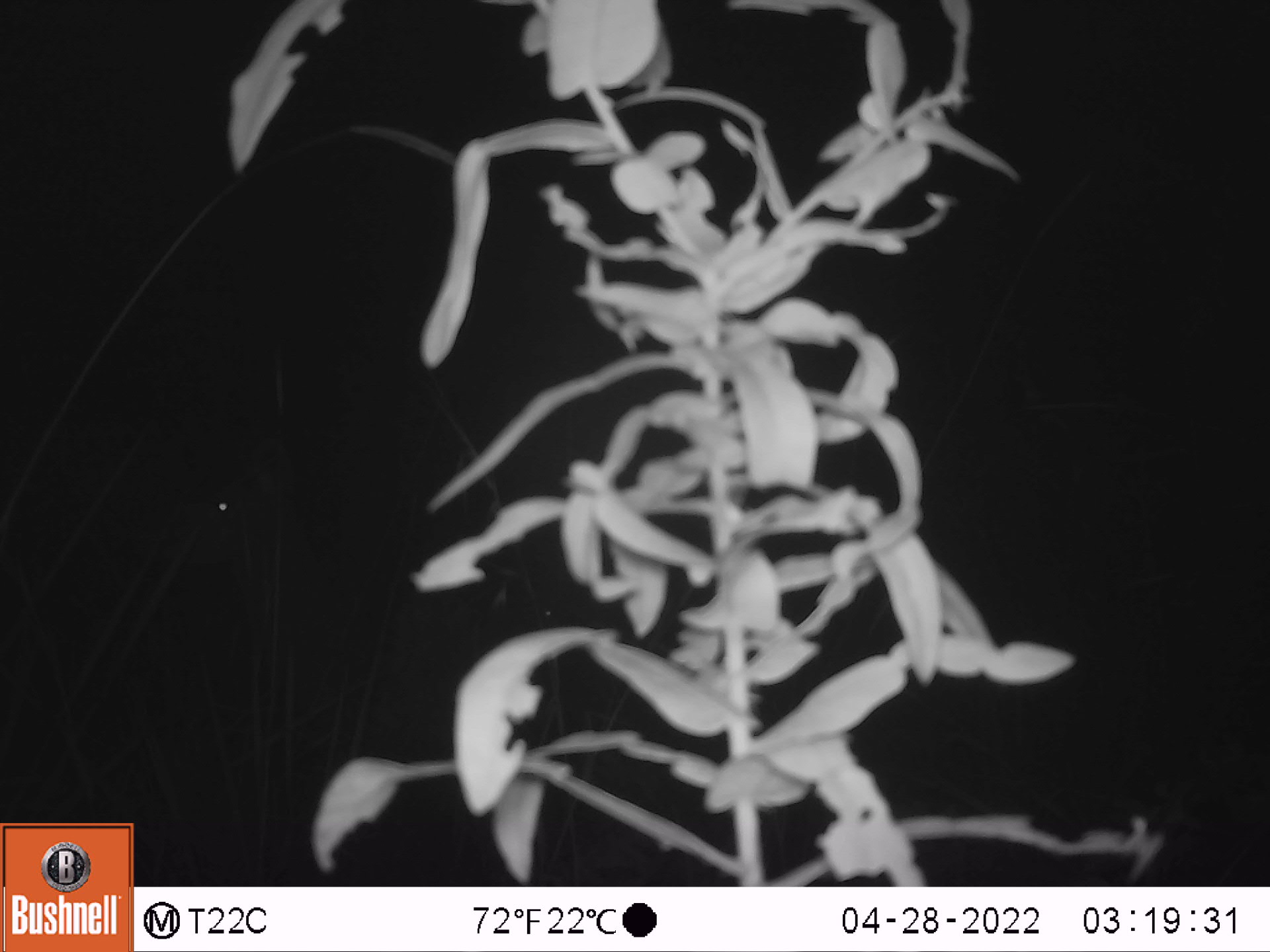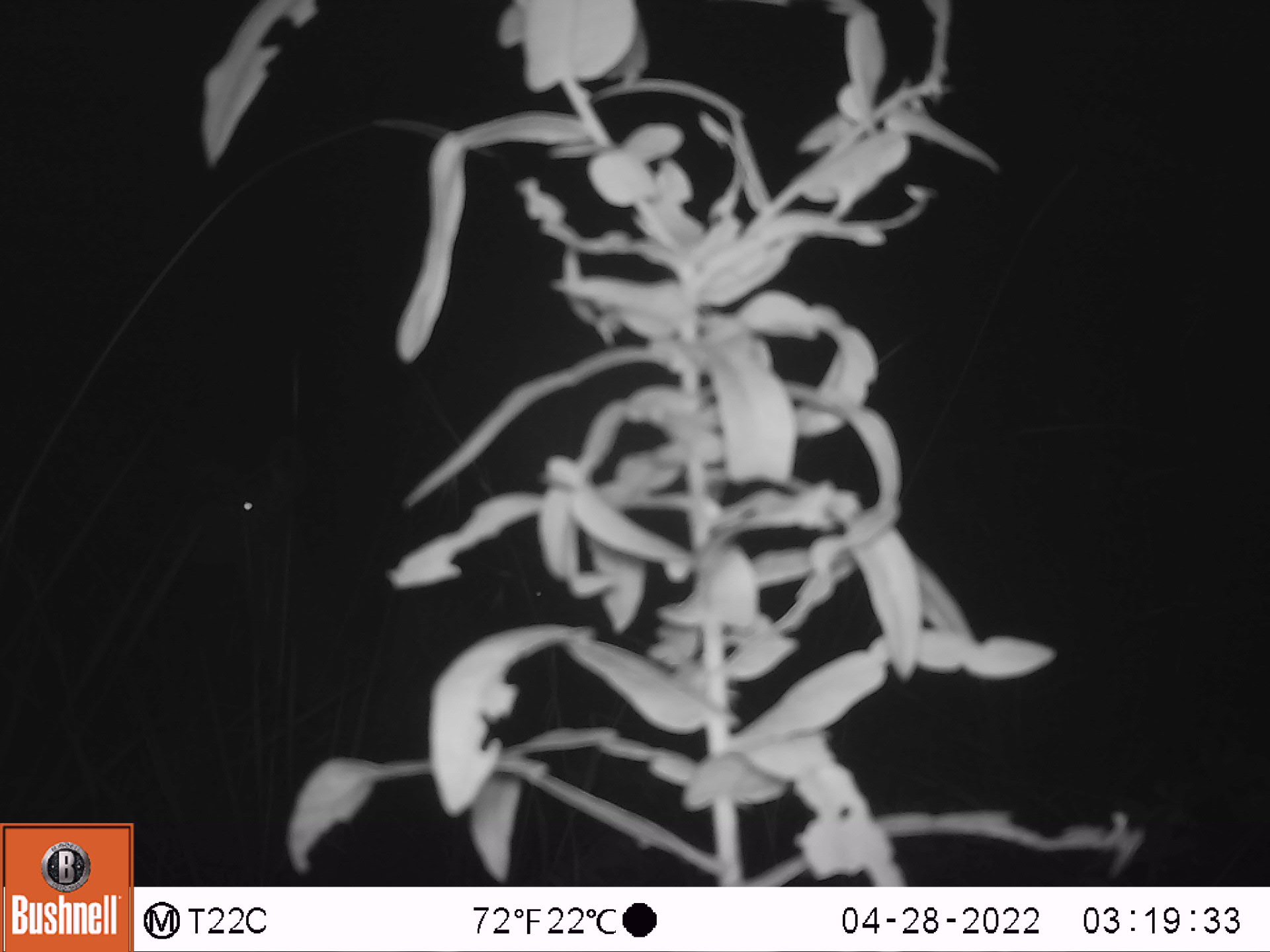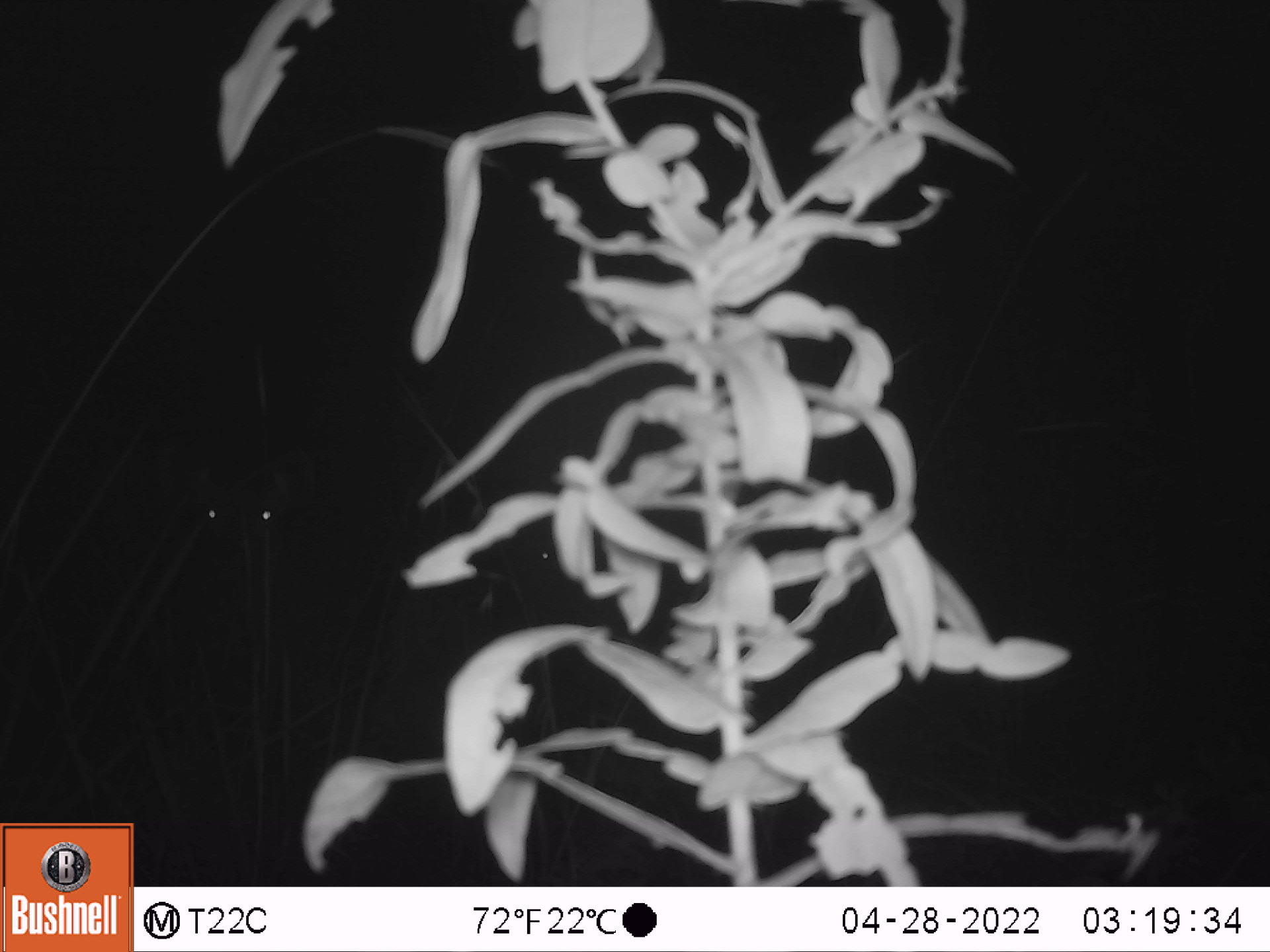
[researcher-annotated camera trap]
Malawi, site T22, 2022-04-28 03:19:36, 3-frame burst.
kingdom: Animalia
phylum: Chordata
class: Mammalia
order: Artiodactyla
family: Bovidae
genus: Tragelaphus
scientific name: Tragelaphus strepsiceros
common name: greater kudu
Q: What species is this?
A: Greater kudu (Tragelaphus strepsiceros).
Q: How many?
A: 1.